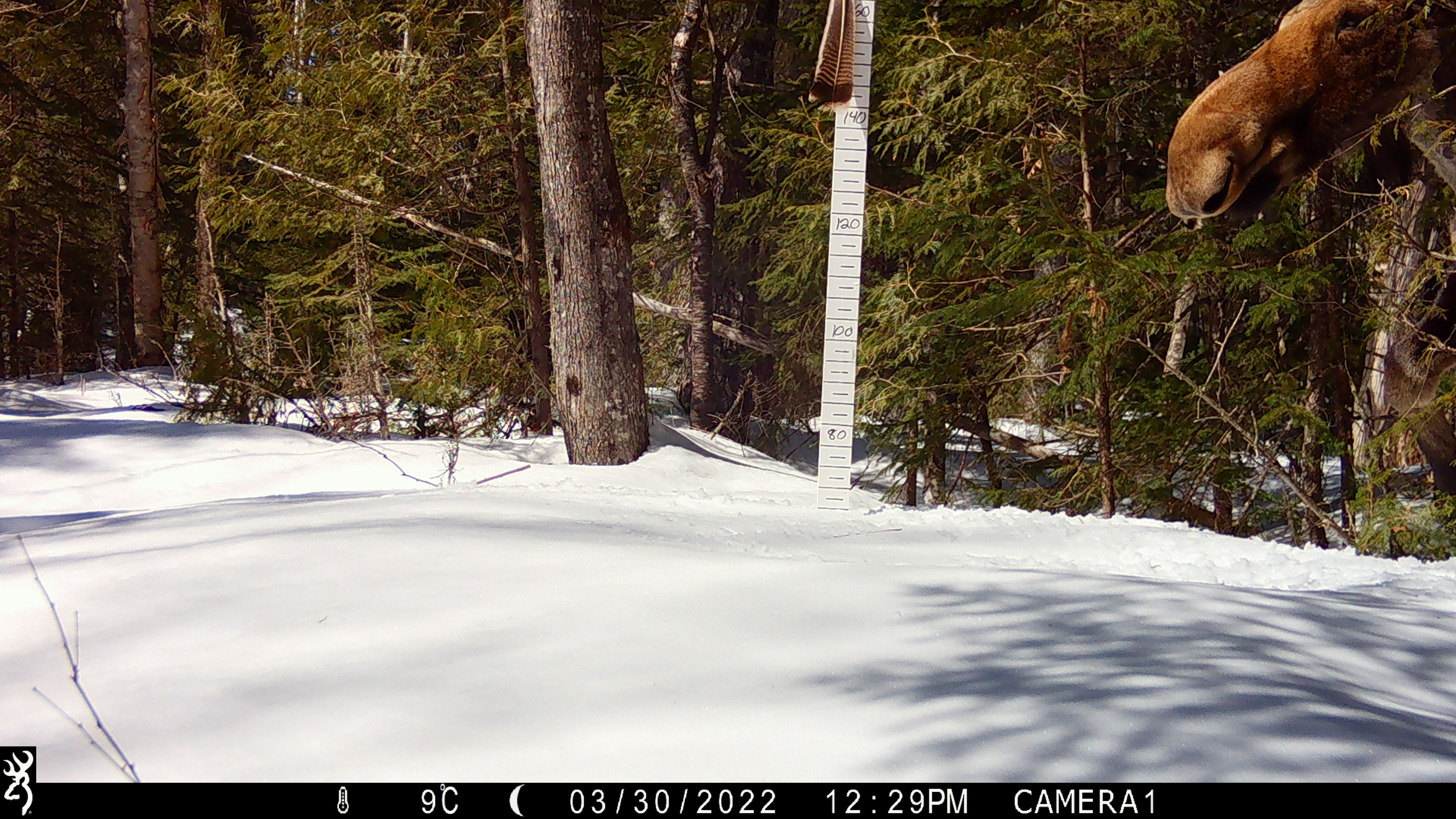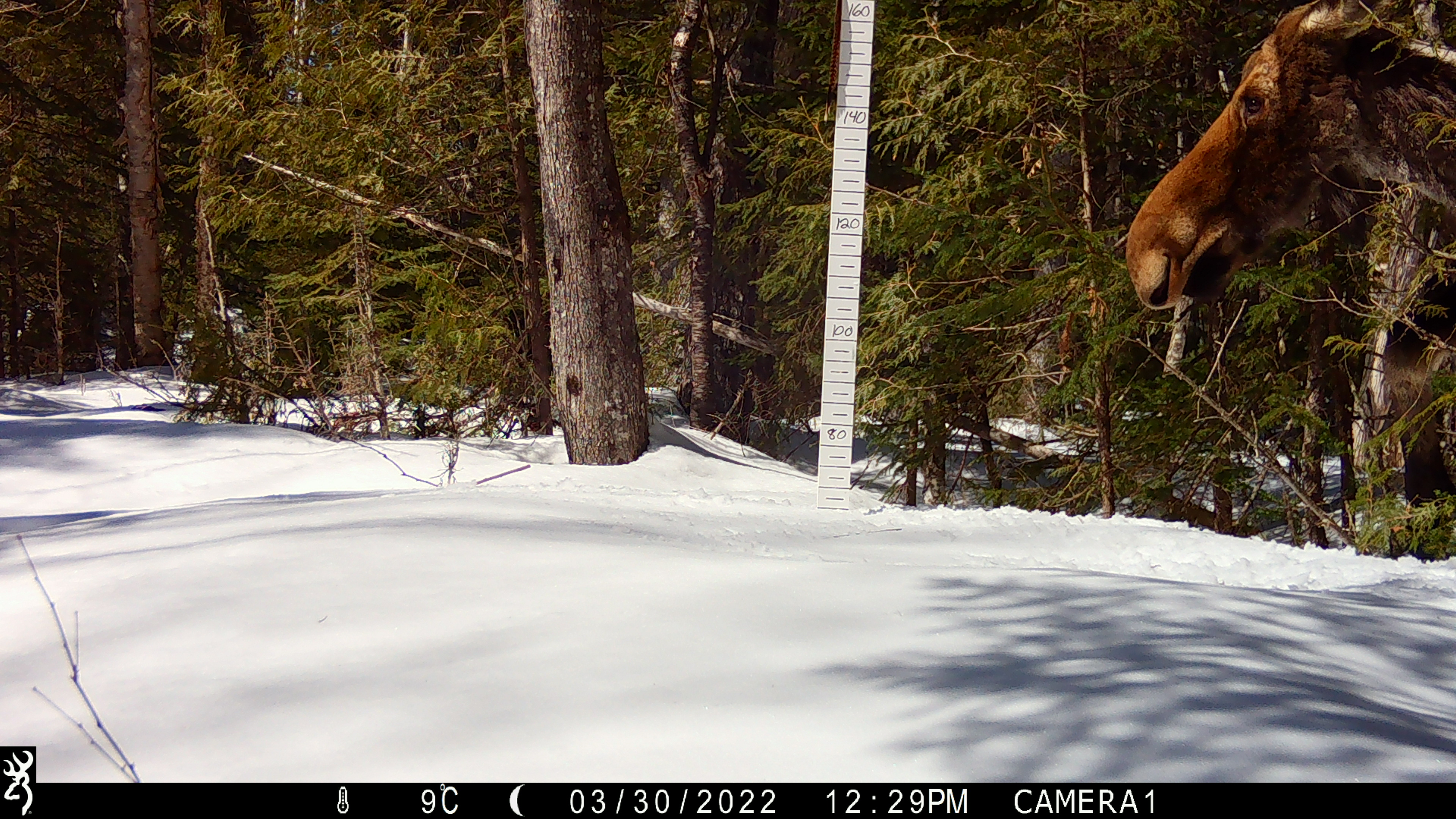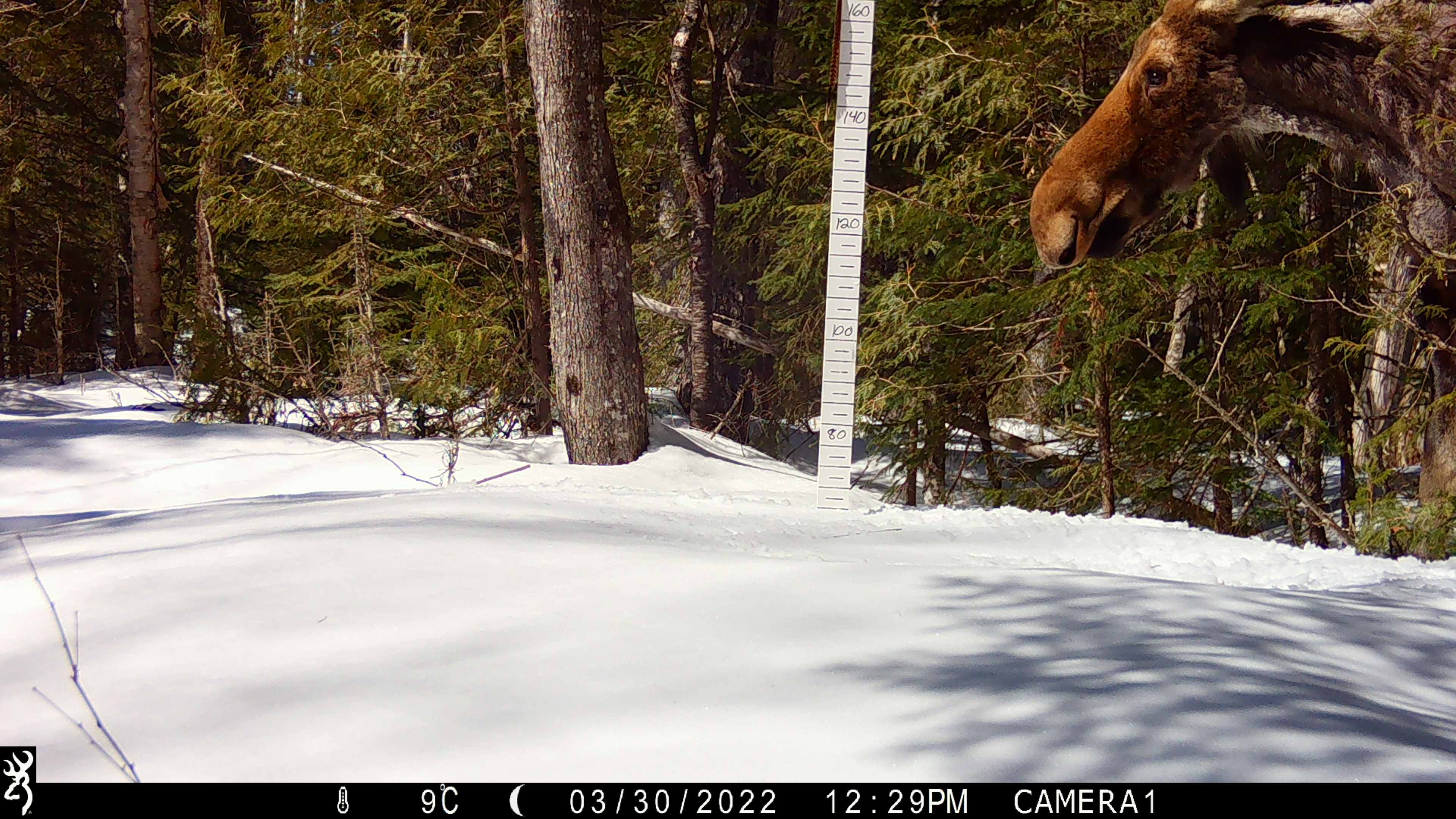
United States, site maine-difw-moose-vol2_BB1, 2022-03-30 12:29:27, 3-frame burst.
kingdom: Animalia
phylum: Chordata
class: Mammalia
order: Artiodactyla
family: Cervidae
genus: Alces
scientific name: Alces alces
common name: moose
Moose (Alces alces).